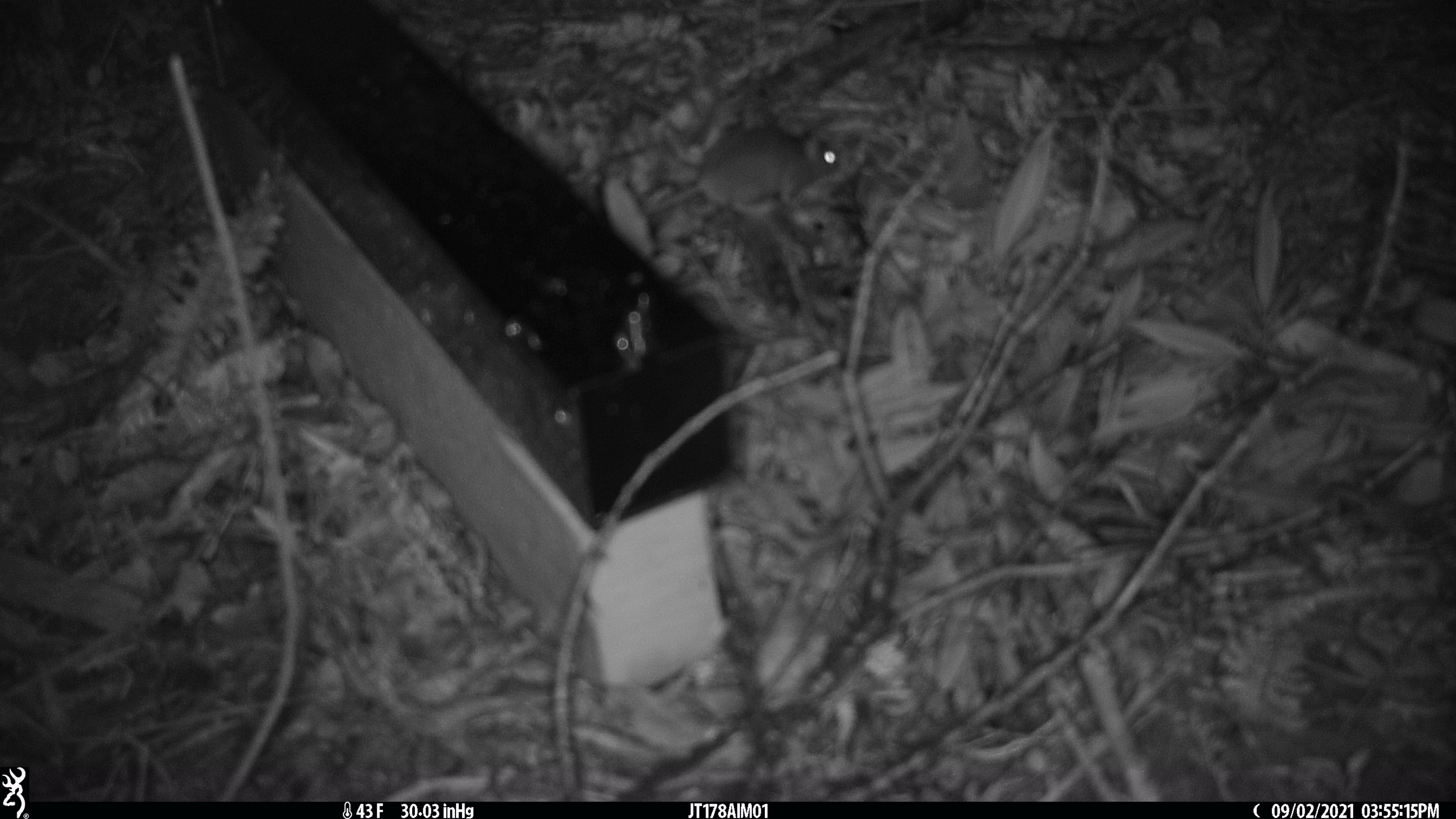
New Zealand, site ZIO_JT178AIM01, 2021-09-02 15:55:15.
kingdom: Animalia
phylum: Chordata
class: Mammalia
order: Rodentia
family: Muridae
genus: Mus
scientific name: Mus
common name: mouse